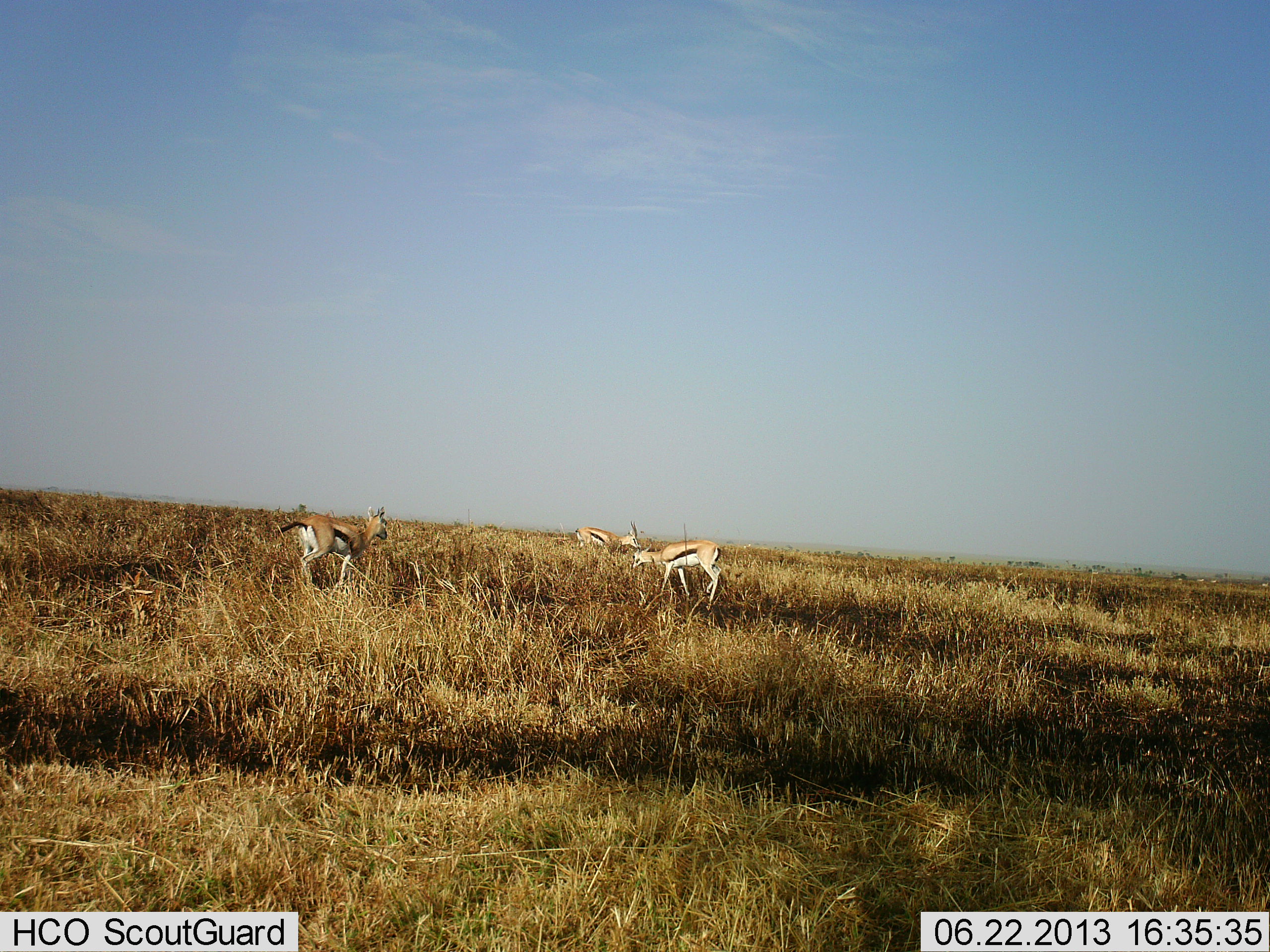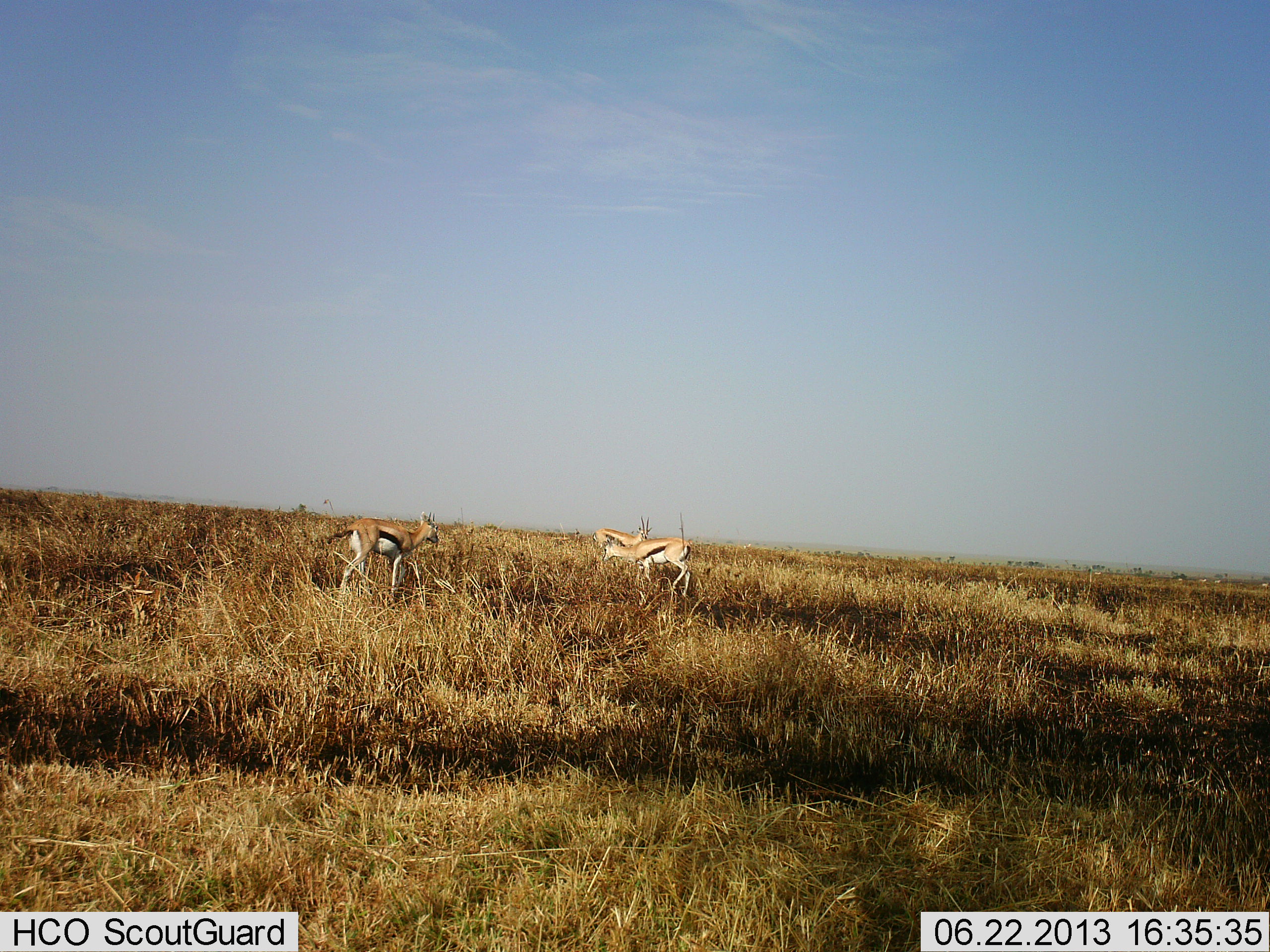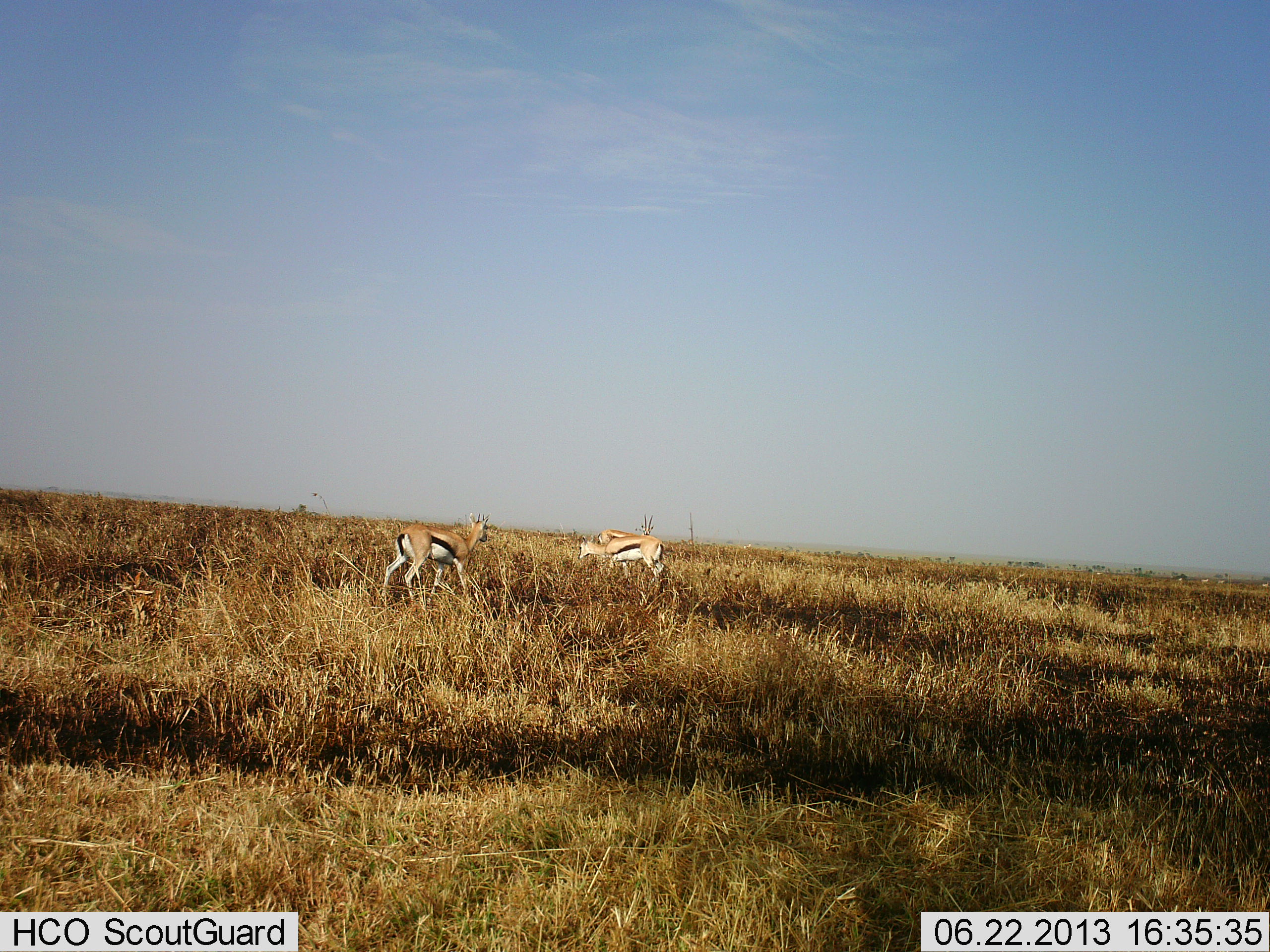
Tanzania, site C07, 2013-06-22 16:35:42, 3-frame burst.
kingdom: Animalia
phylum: Chordata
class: Mammalia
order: Artiodactyla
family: Bovidae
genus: Eudorcas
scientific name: Eudorcas thomsonii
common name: thomson's gazelle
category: gazellethomsons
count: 3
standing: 26%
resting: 0%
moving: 81%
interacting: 0%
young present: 0%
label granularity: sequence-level